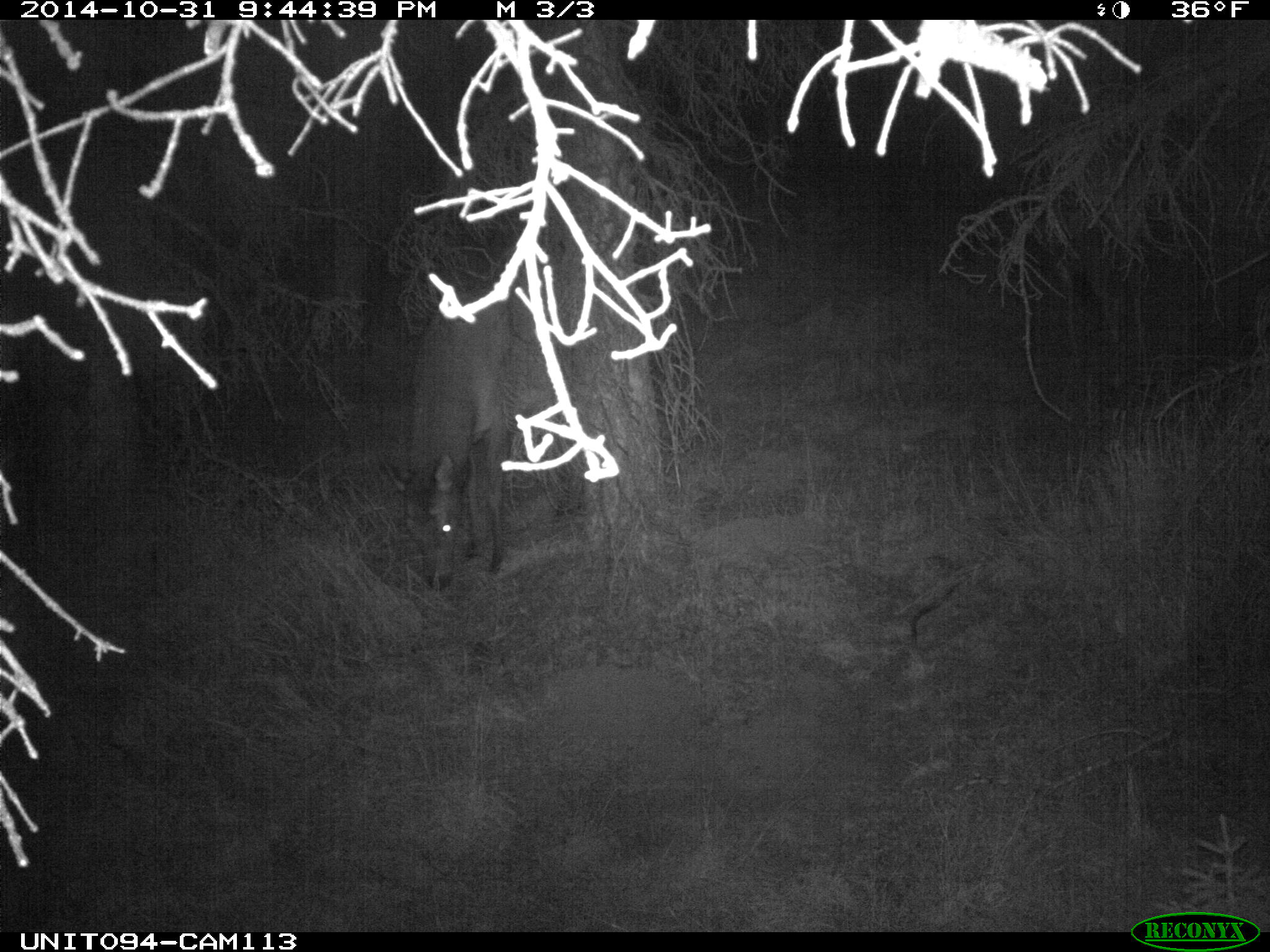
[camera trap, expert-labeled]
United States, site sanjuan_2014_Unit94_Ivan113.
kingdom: Animalia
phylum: Chordata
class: Mammalia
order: Artiodactyla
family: Cervidae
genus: Cervus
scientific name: Cervus elaphus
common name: red deer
Cervus elaphus (red deer).